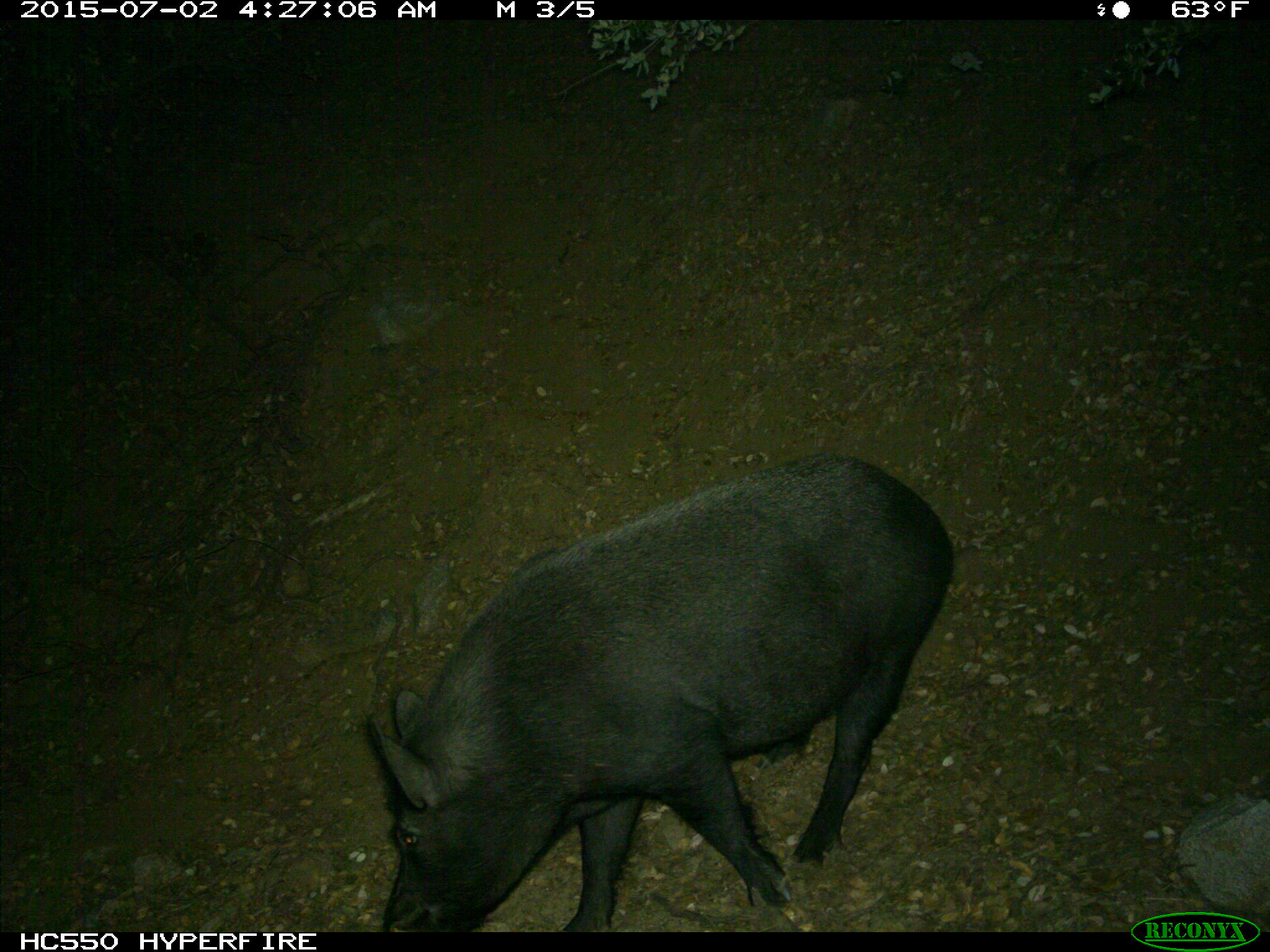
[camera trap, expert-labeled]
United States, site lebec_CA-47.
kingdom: Animalia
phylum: Chordata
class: Mammalia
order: Artiodactyla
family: Suidae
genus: Sus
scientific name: Sus scrofa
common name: wild boar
Sus scrofa (wild boar).